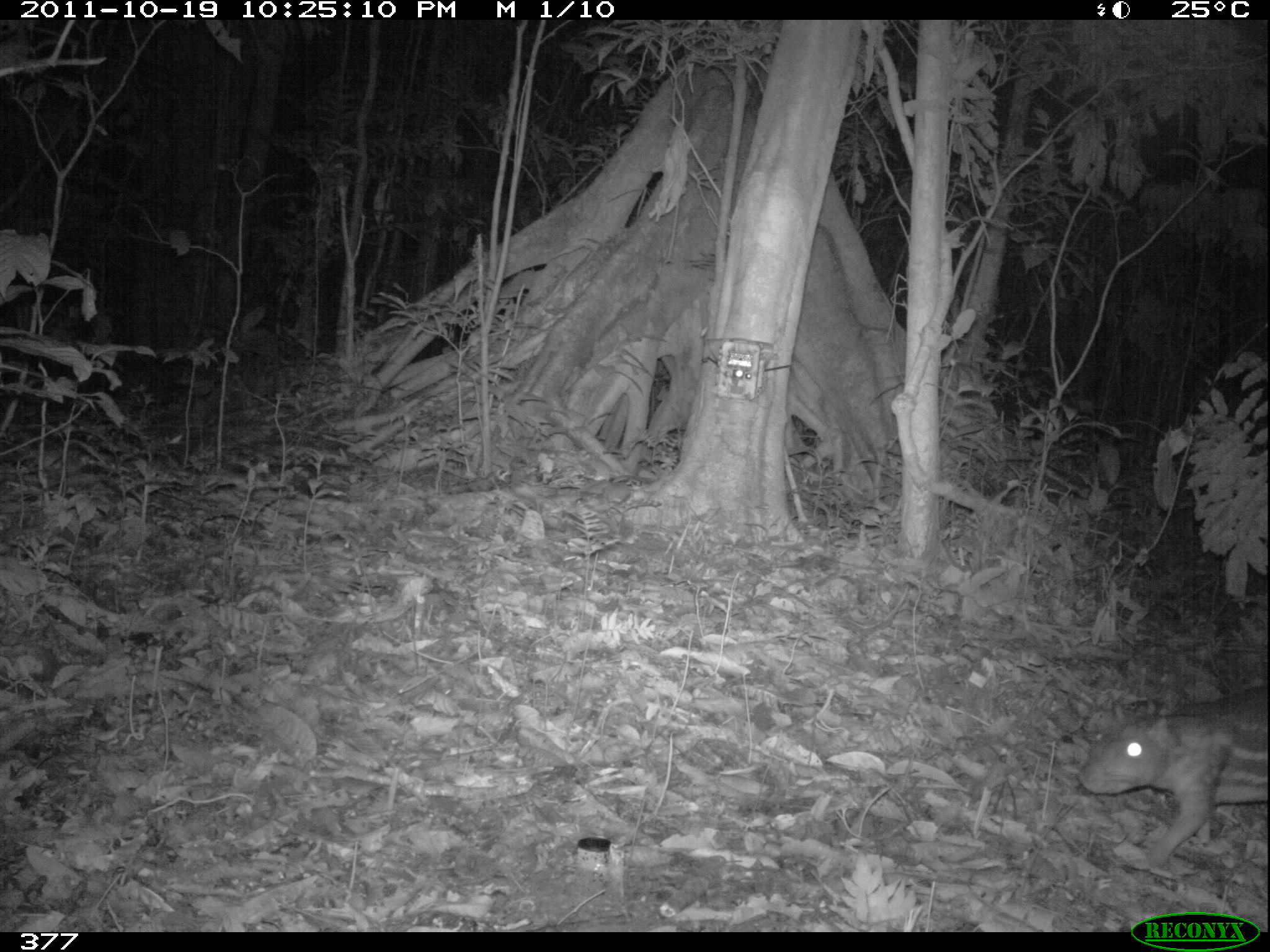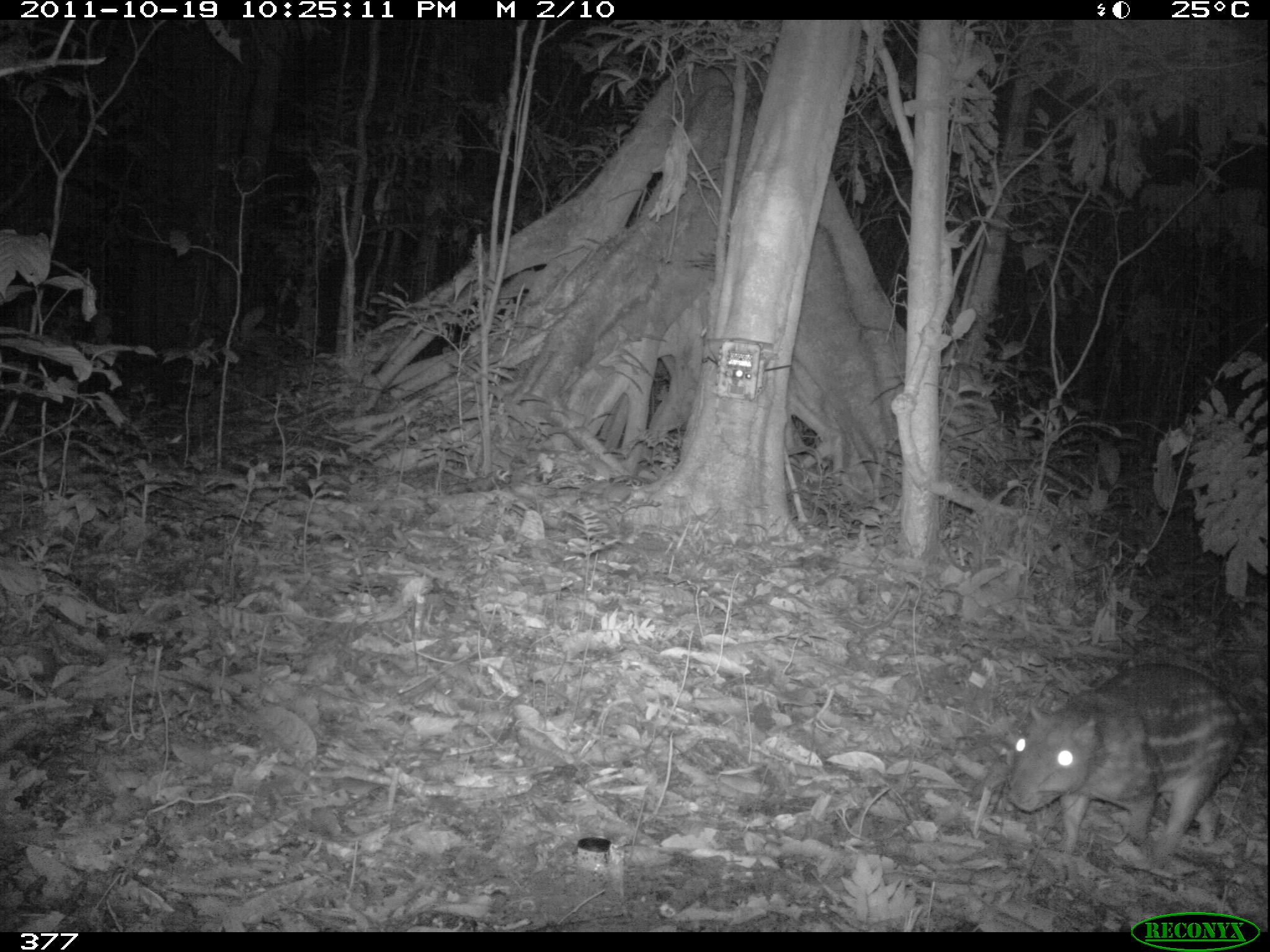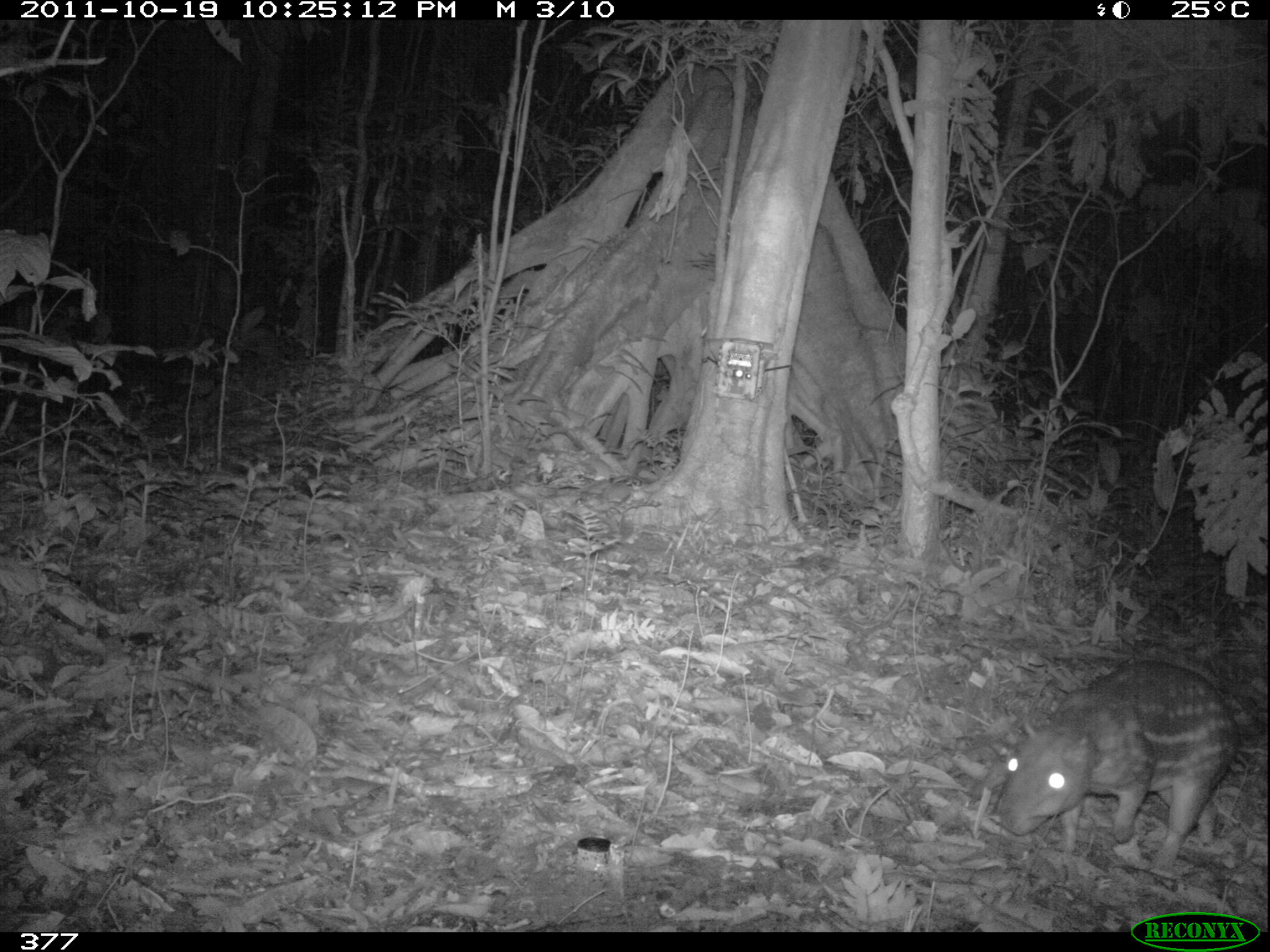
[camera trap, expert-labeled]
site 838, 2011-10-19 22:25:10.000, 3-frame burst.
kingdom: Animalia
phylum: Chordata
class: Mammalia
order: Rodentia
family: Cuniculidae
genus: Cuniculus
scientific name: Cuniculus paca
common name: spotted paca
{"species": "Cuniculus paca (spotted paca)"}